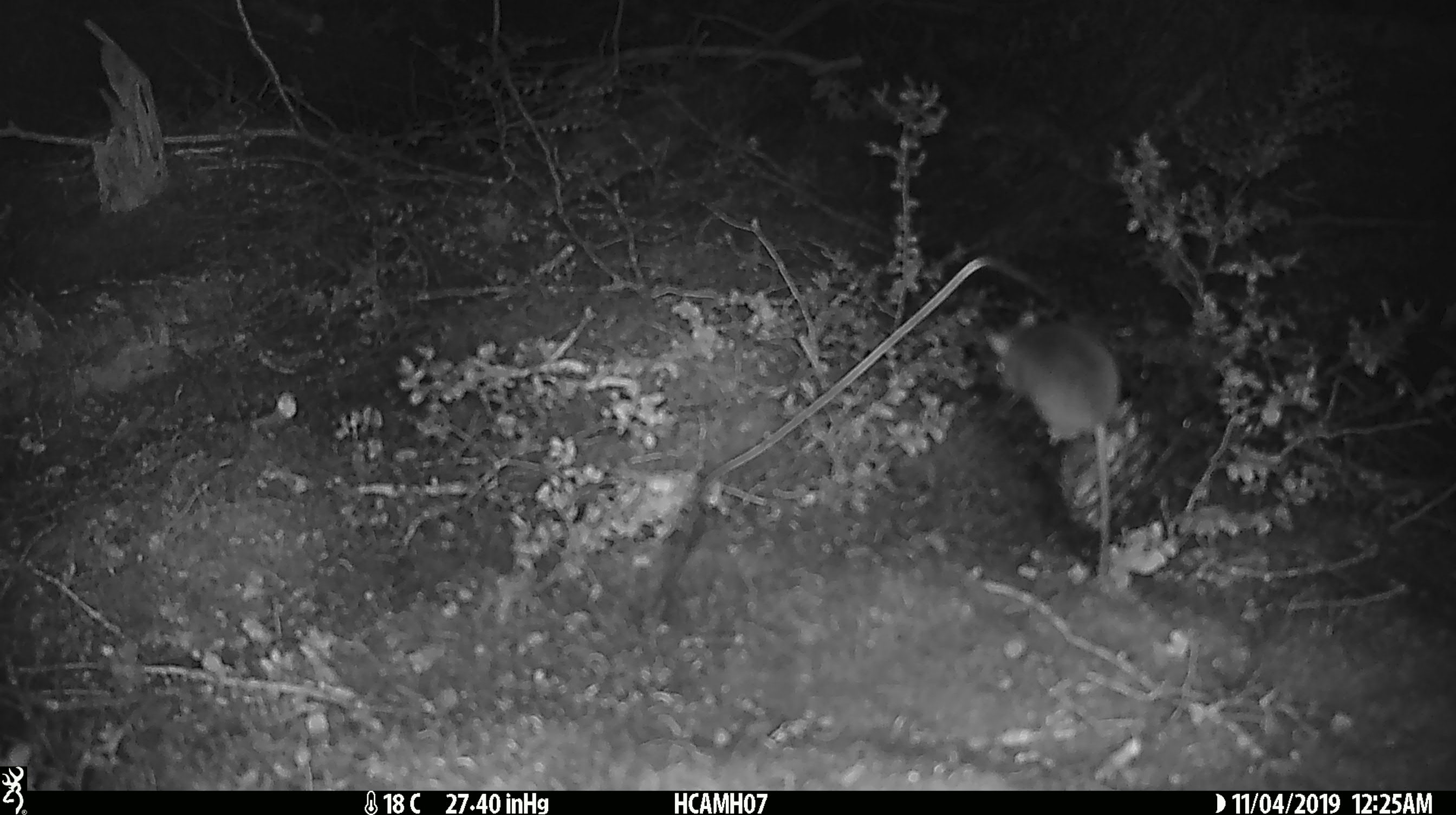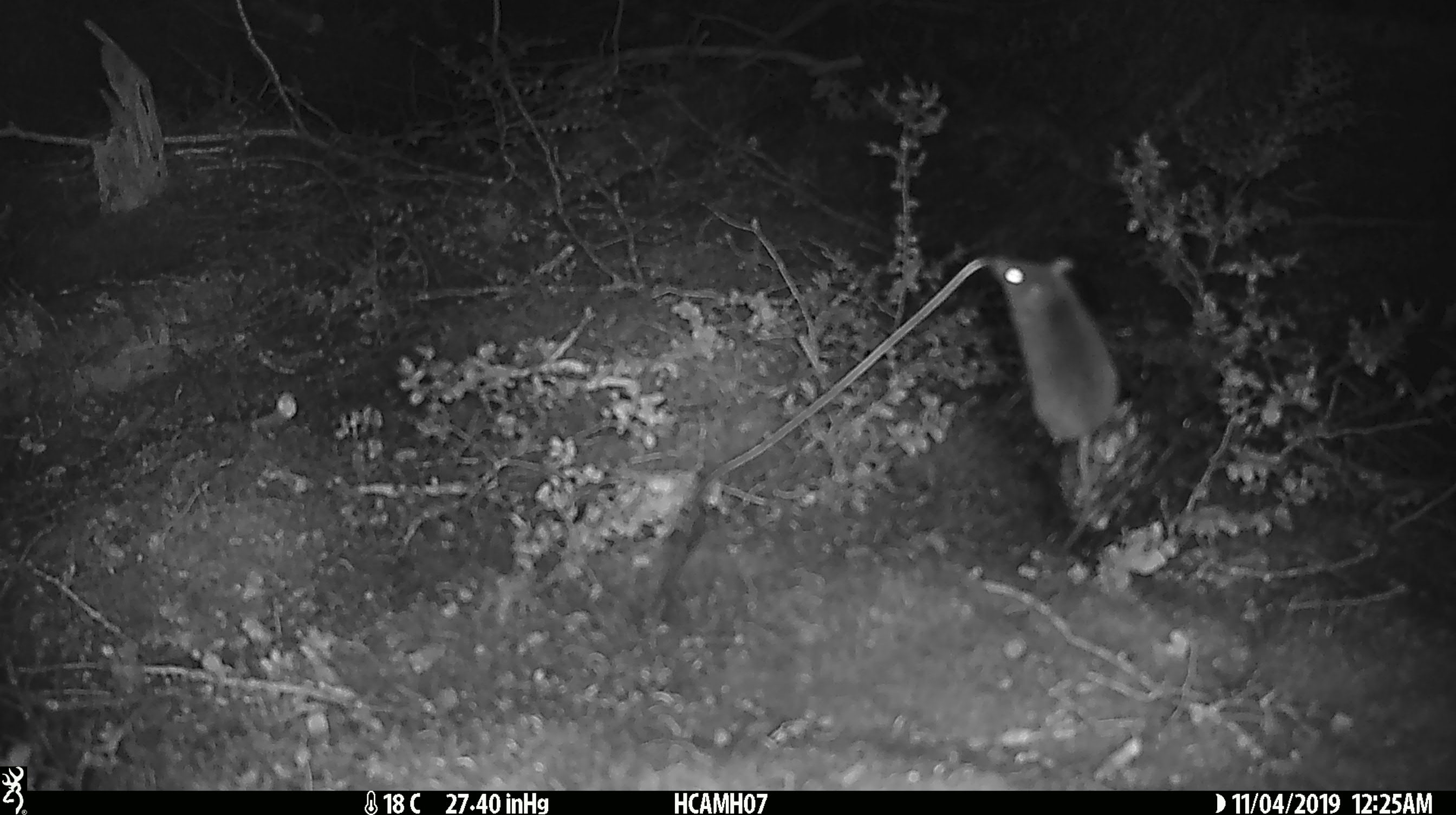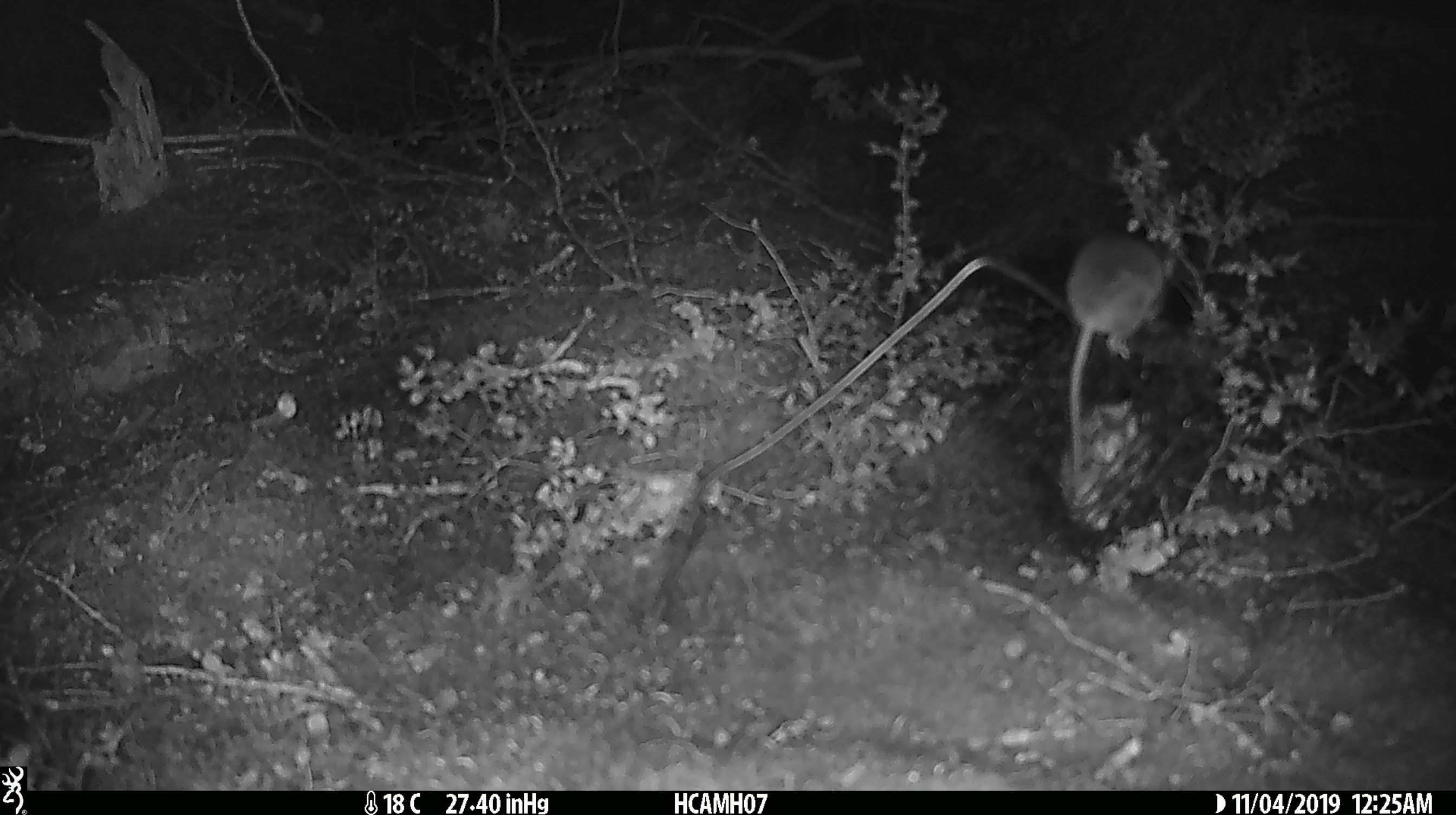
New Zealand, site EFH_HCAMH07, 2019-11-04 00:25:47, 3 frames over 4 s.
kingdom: Animalia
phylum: Chordata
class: Mammalia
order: Rodentia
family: Muridae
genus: Mus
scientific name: Mus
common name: mouse